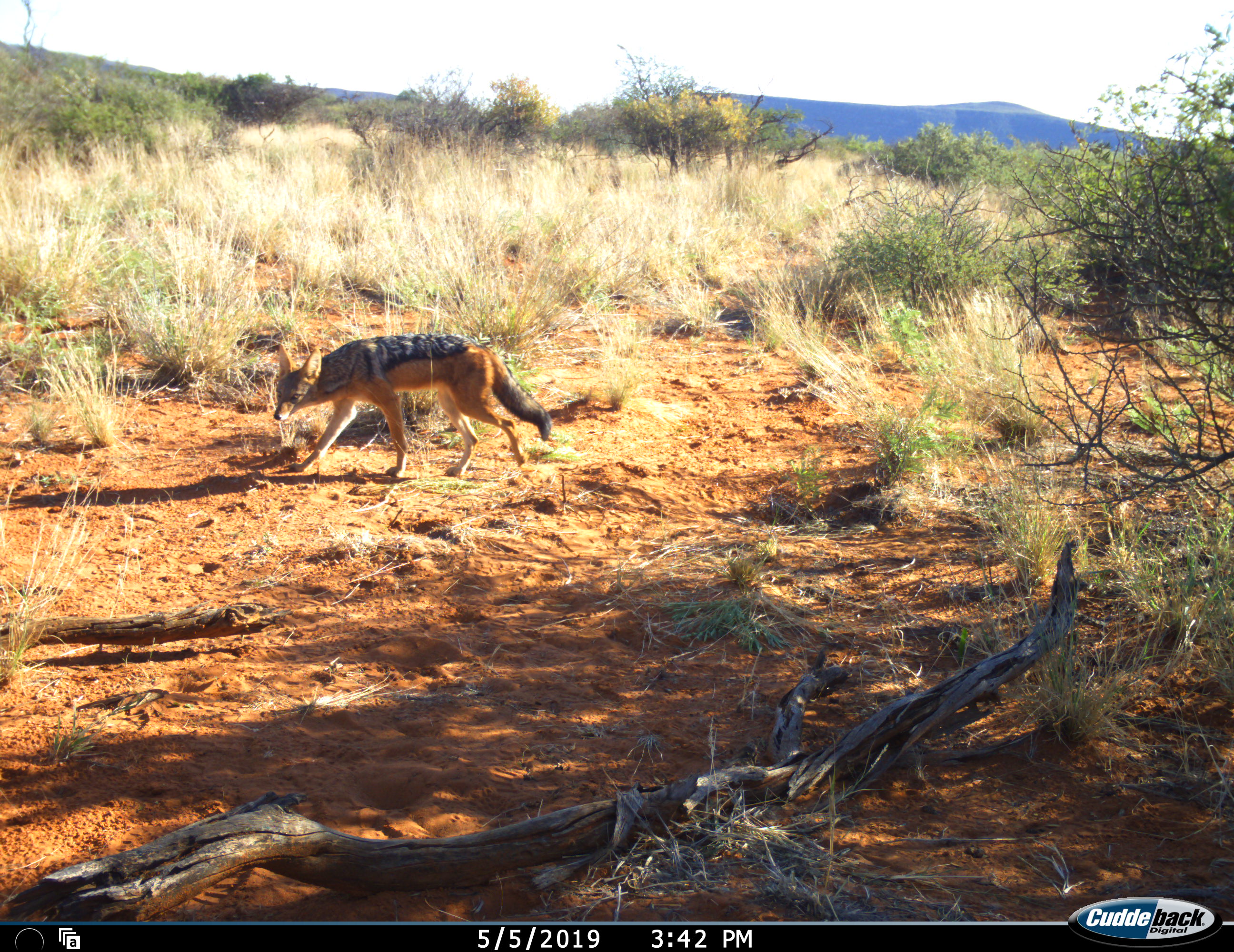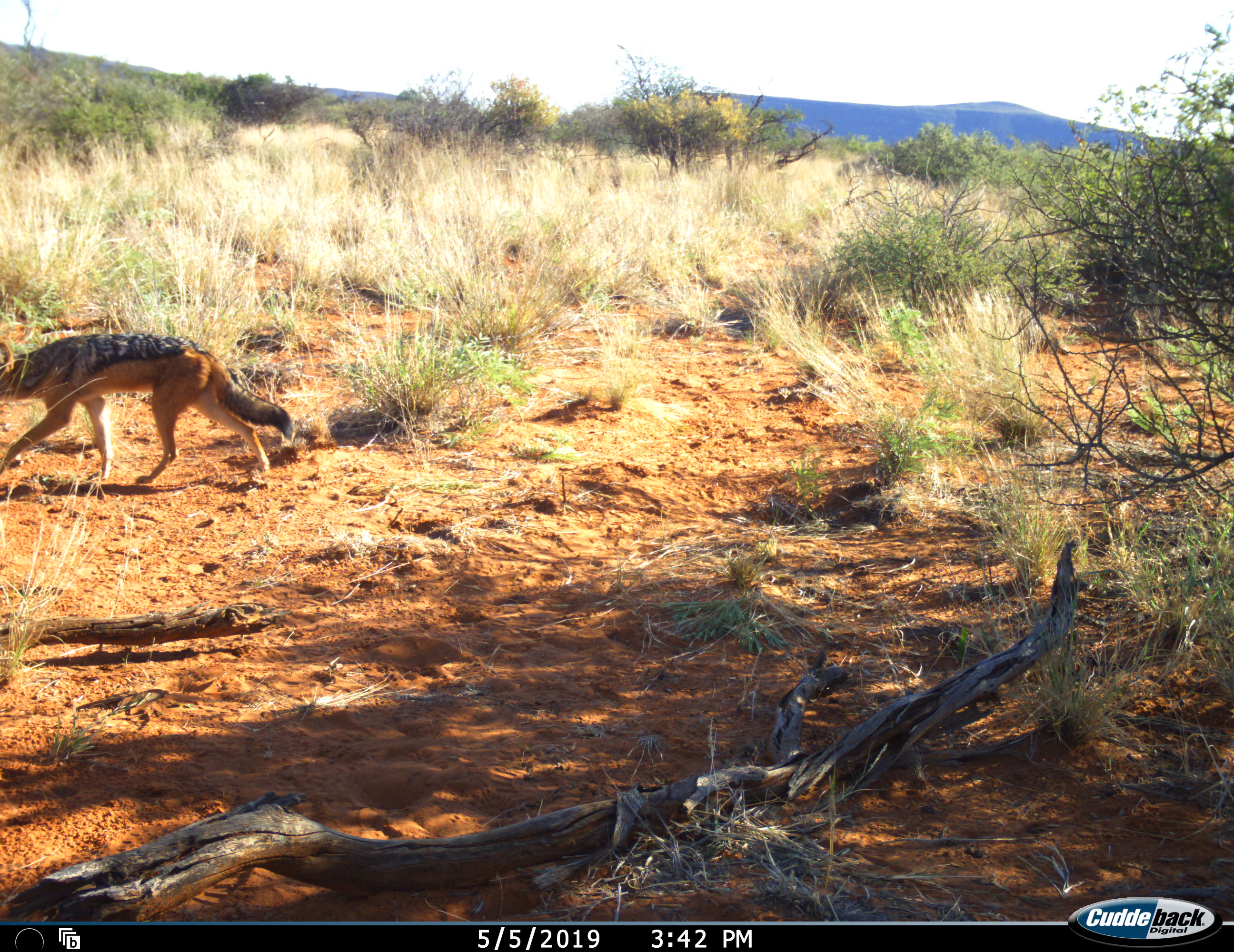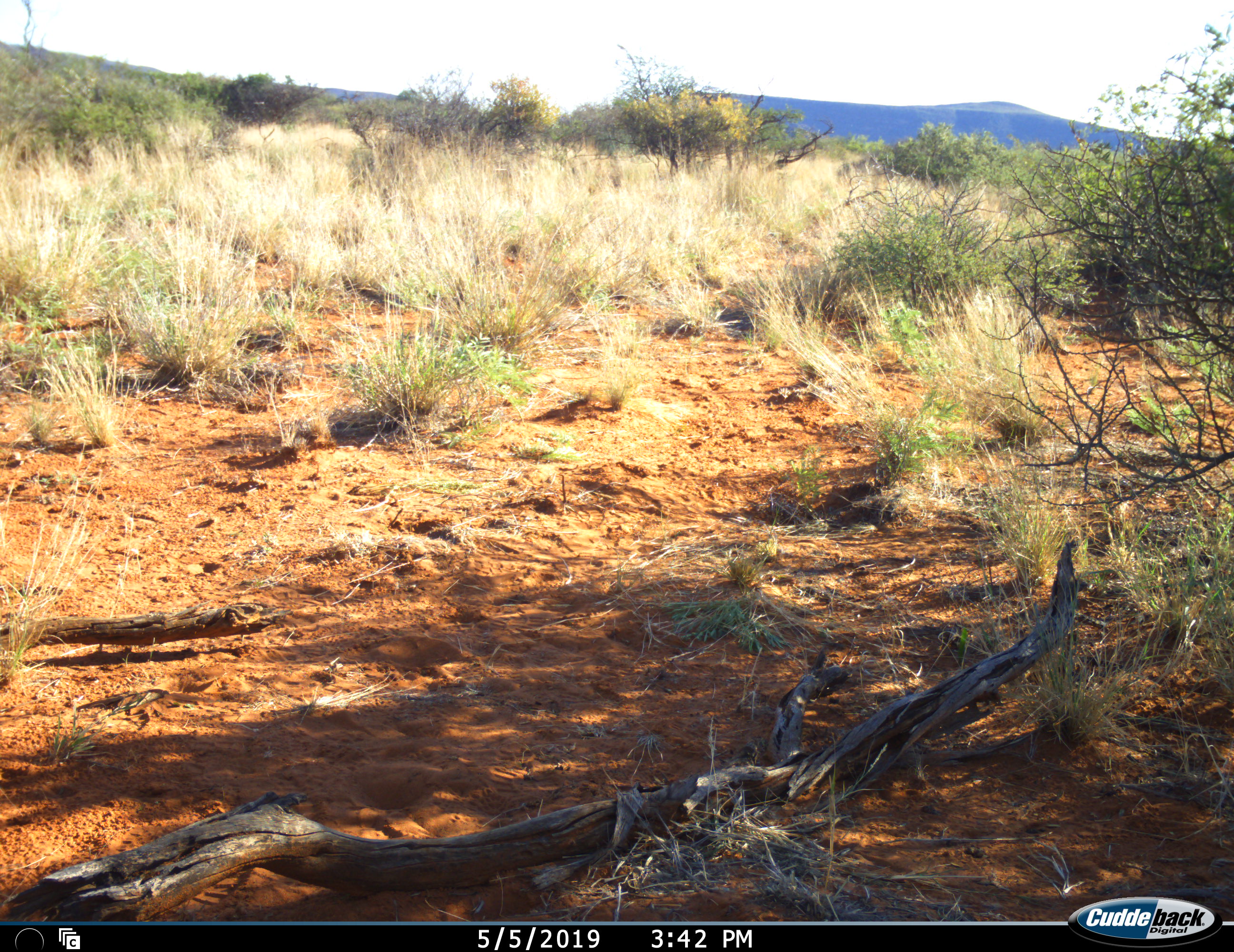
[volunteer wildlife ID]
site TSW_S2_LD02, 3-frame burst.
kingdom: Animalia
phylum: Chordata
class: Mammalia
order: Carnivora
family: Canidae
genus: Lupulella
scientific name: Lupulella mesomelas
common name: black-backed jackal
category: jackalblackbacked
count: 1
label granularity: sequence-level